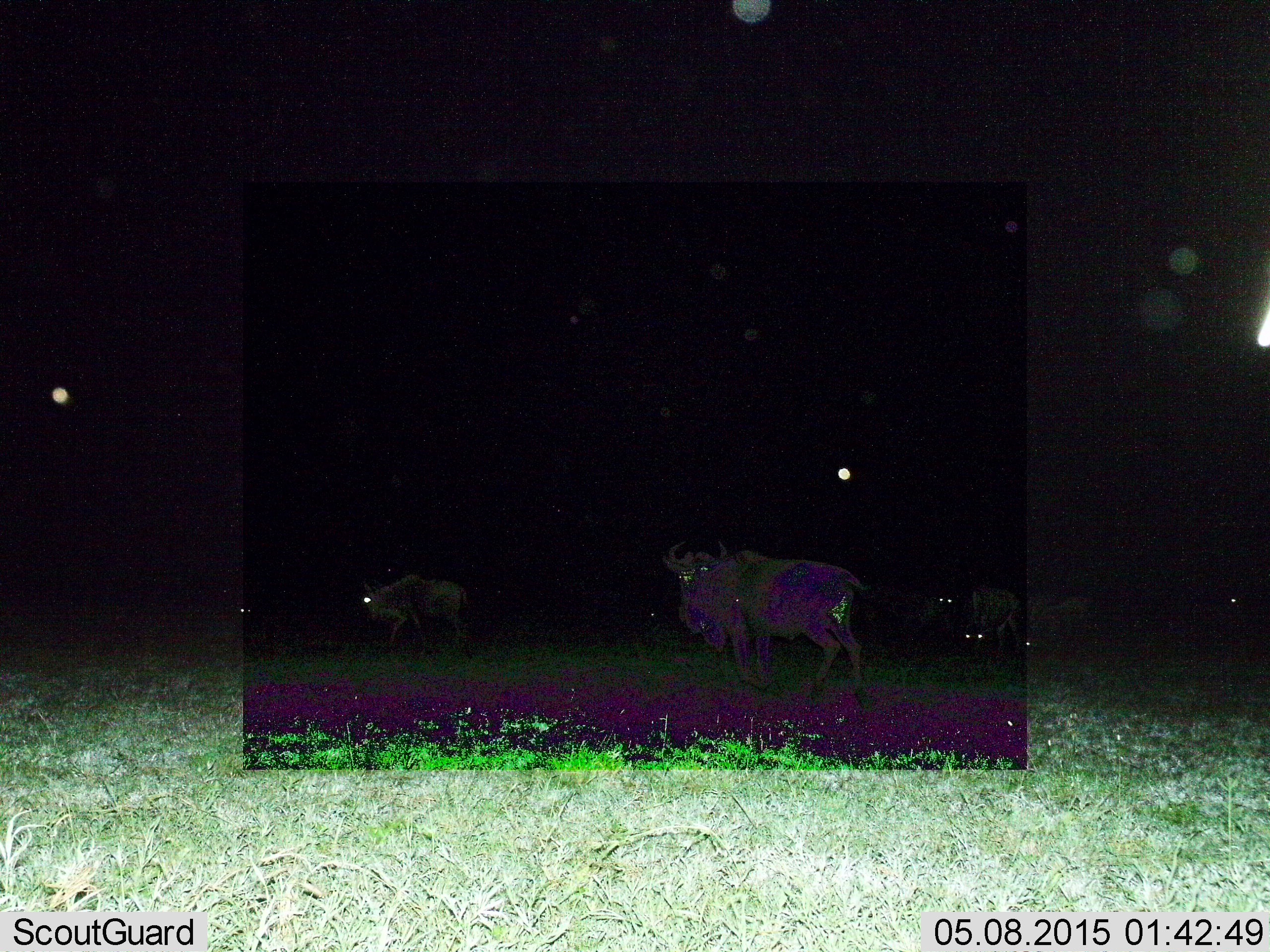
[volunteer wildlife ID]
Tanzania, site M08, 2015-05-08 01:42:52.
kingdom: Animalia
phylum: Chordata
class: Mammalia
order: Artiodactyla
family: Bovidae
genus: Connochaetes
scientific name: Connochaetes taurinus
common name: blue wildebeest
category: wildebeest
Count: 5.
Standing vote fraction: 70%.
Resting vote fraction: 0%.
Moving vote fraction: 90%.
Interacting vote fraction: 0%.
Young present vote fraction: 0%.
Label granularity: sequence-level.